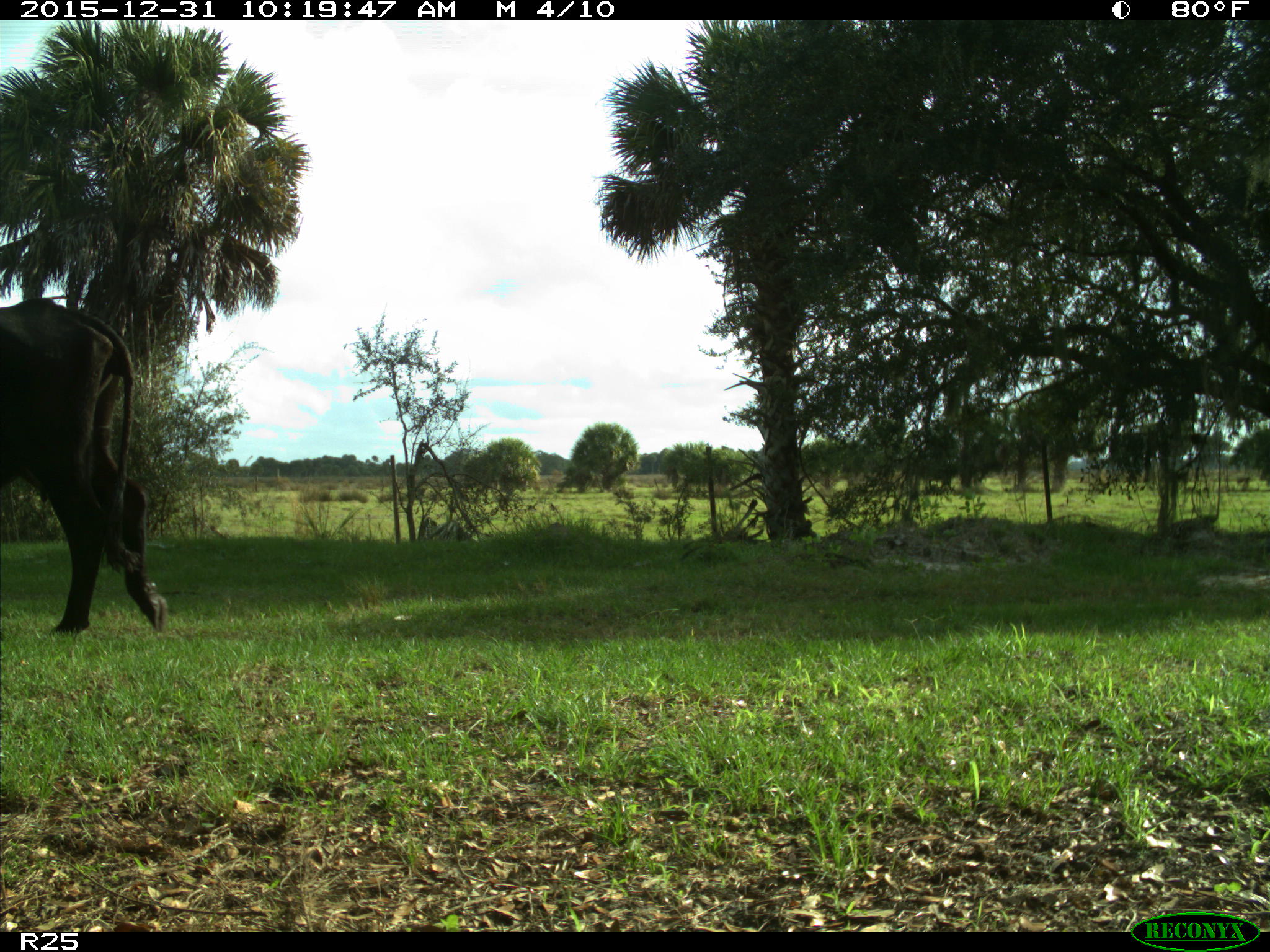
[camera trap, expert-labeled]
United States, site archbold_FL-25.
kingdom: Animalia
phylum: Chordata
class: Mammalia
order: Artiodactyla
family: Bovidae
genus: Bos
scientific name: Bos taurus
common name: domestic cow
Bos taurus (domestic cow).